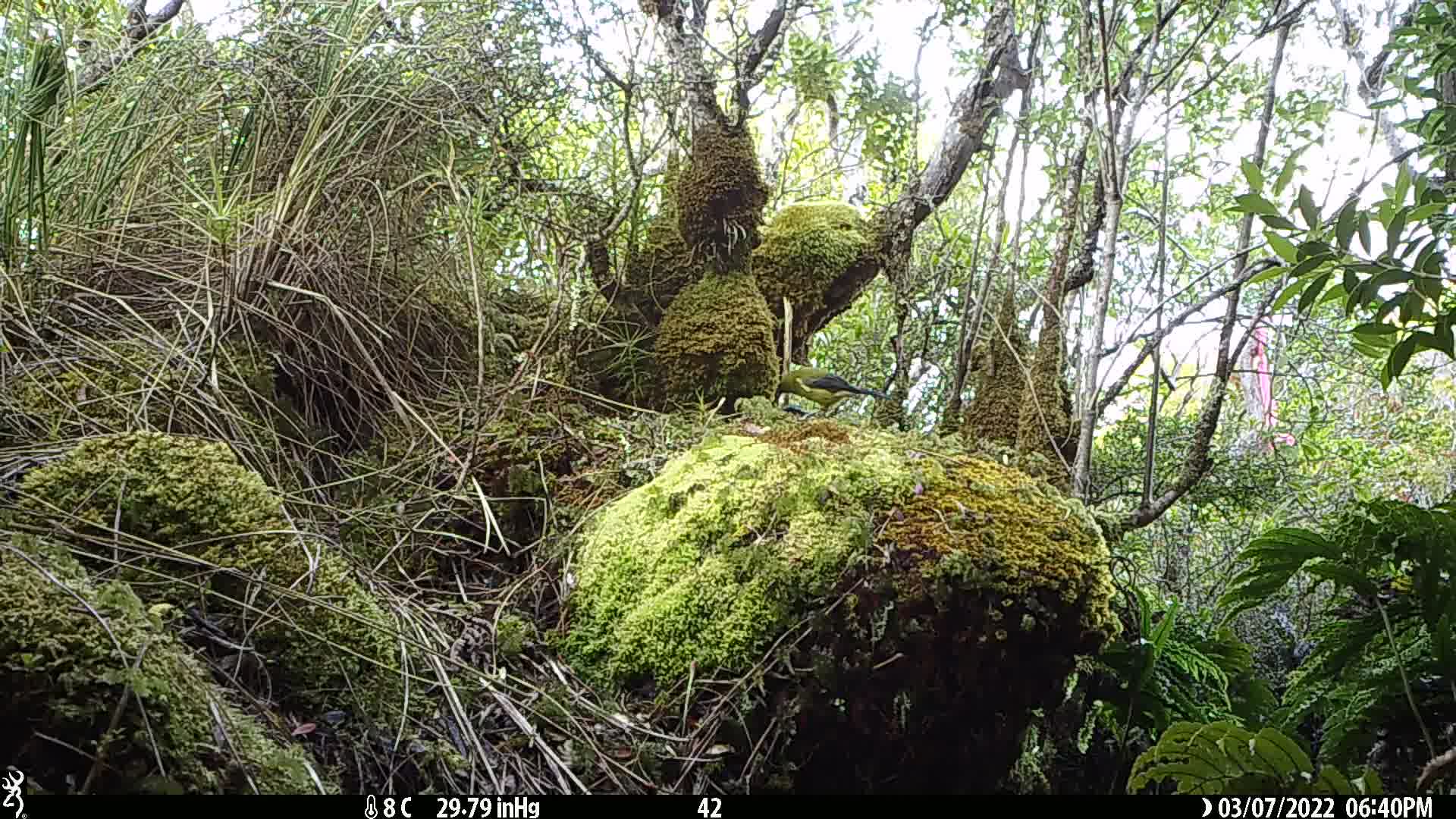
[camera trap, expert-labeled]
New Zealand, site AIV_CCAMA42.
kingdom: Animalia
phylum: Chordata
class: Aves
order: Passeriformes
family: Meliphagidae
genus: Anthornis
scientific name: Anthornis melanura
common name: new zealand bellbird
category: bellbird